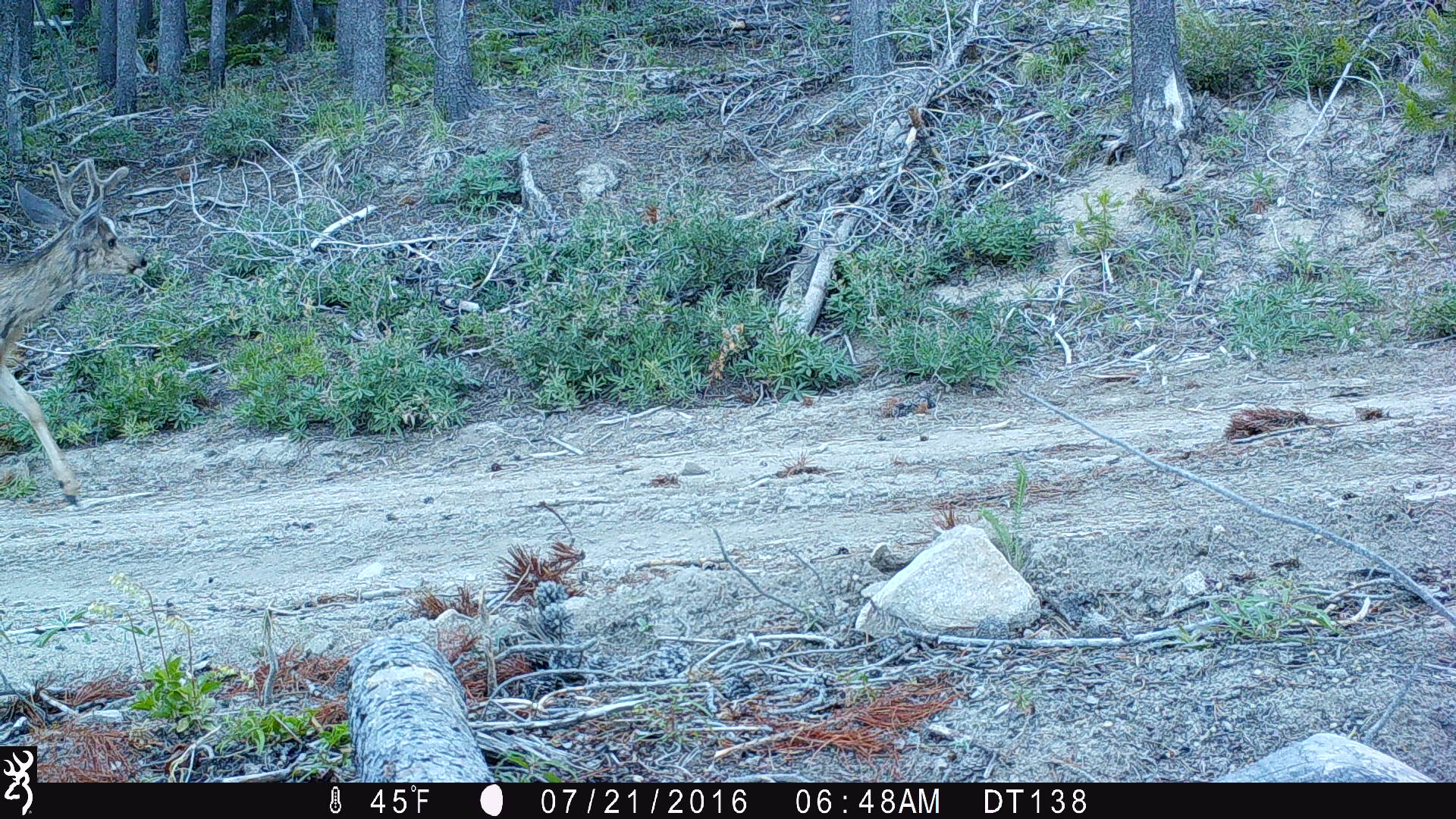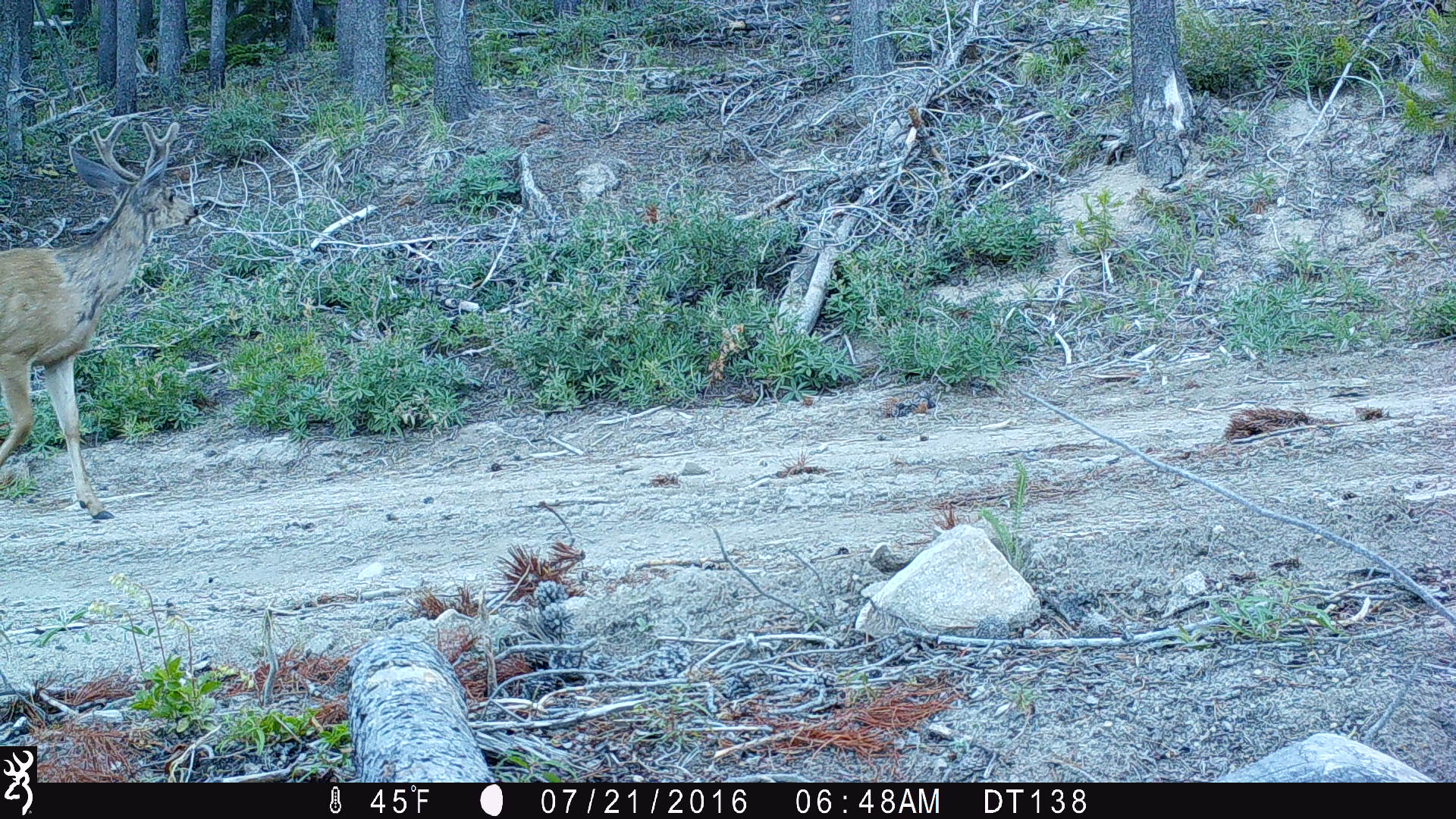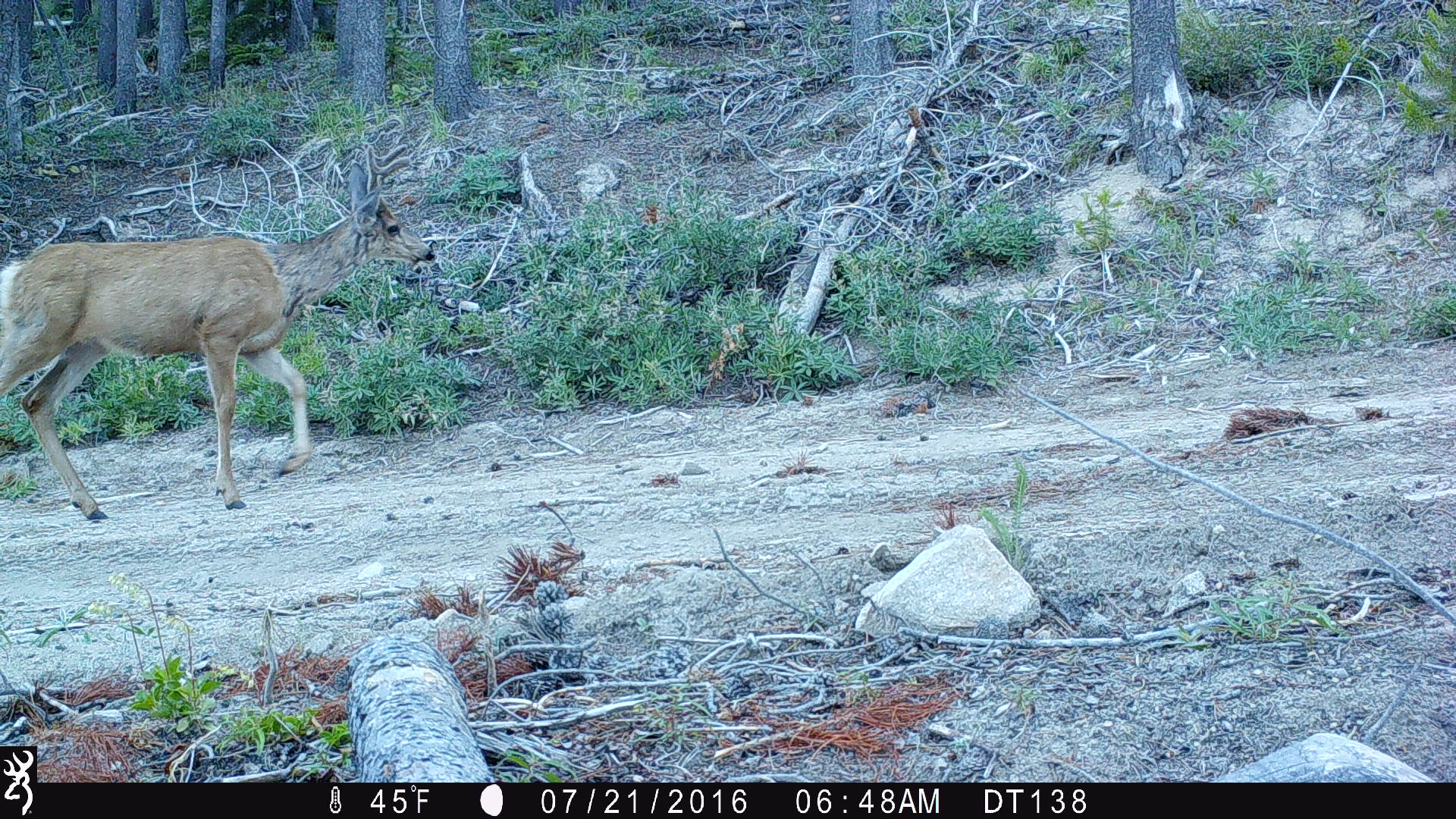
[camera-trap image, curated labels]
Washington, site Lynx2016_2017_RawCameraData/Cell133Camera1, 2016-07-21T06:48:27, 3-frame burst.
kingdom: Animalia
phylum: Chordata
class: Mammalia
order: Artiodactyla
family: Cervidae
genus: Odocoileus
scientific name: Odocoileus hemionus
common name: mule deer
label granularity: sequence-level